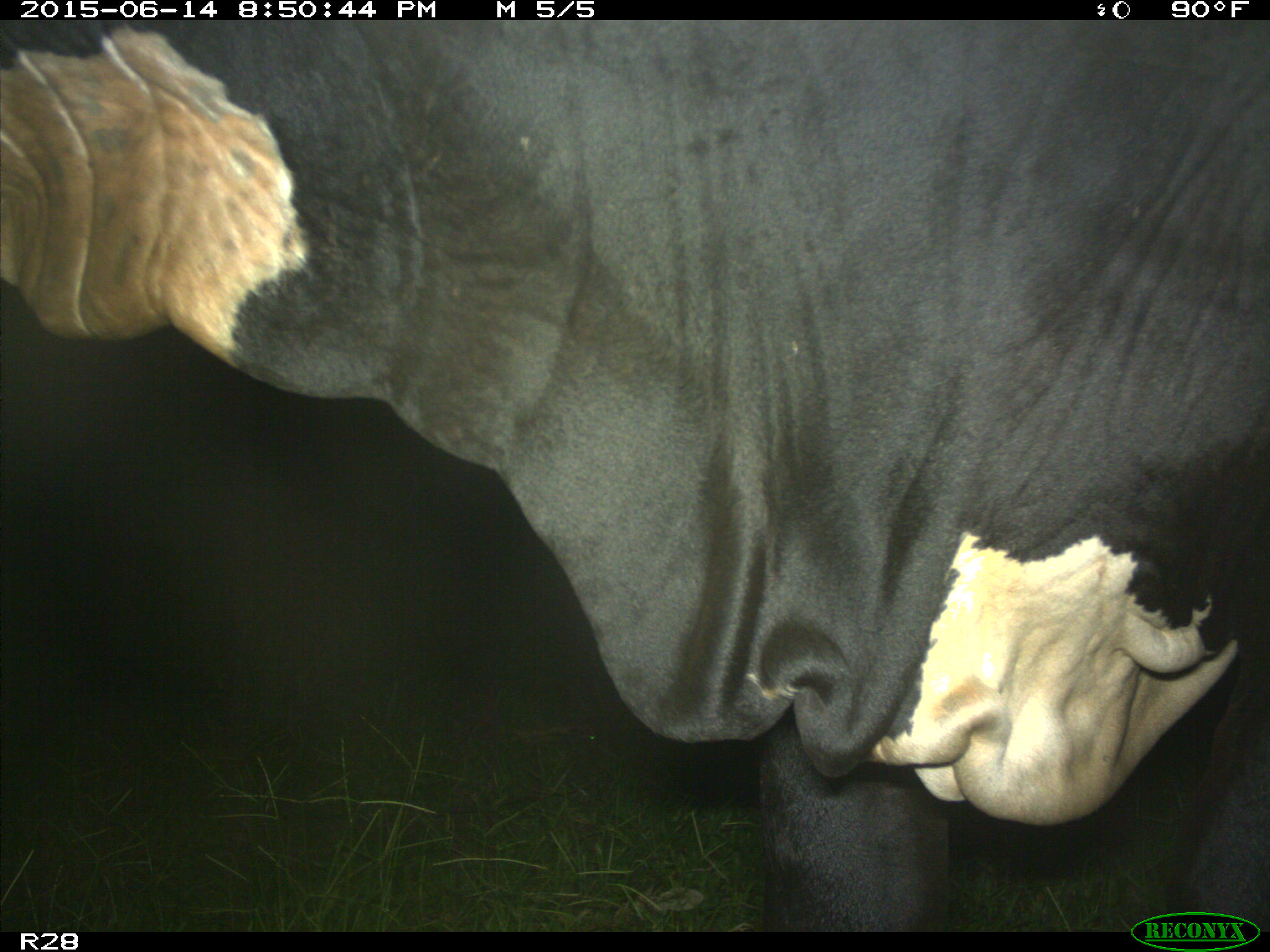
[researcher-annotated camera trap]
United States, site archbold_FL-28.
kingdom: Animalia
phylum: Chordata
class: Mammalia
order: Artiodactyla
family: Bovidae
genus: Bos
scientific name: Bos taurus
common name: domestic cow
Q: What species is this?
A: Bos taurus (domestic cow).